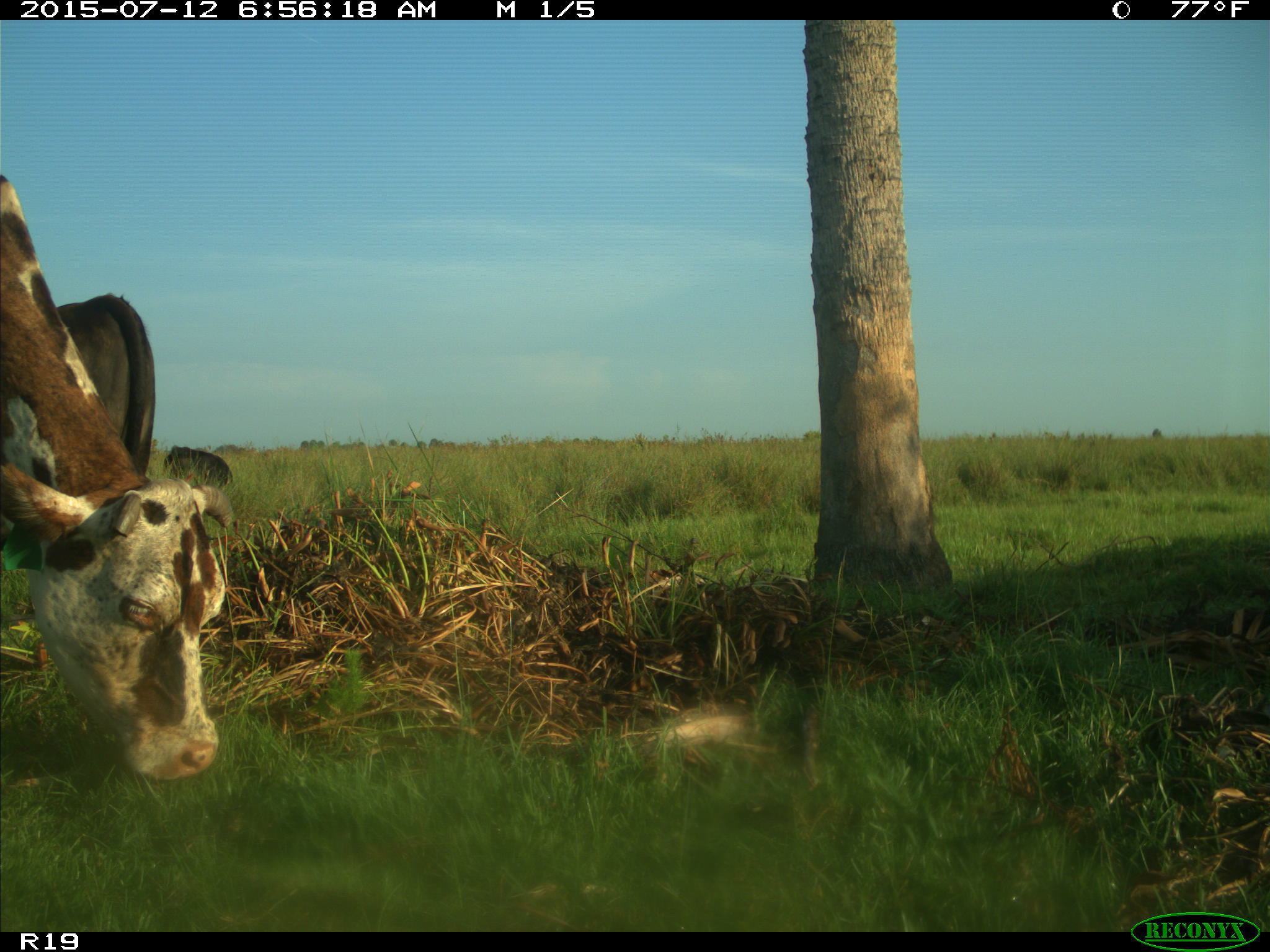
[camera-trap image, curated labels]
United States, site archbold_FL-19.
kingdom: Animalia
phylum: Chordata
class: Mammalia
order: Artiodactyla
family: Bovidae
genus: Bos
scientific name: Bos taurus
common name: domestic cow